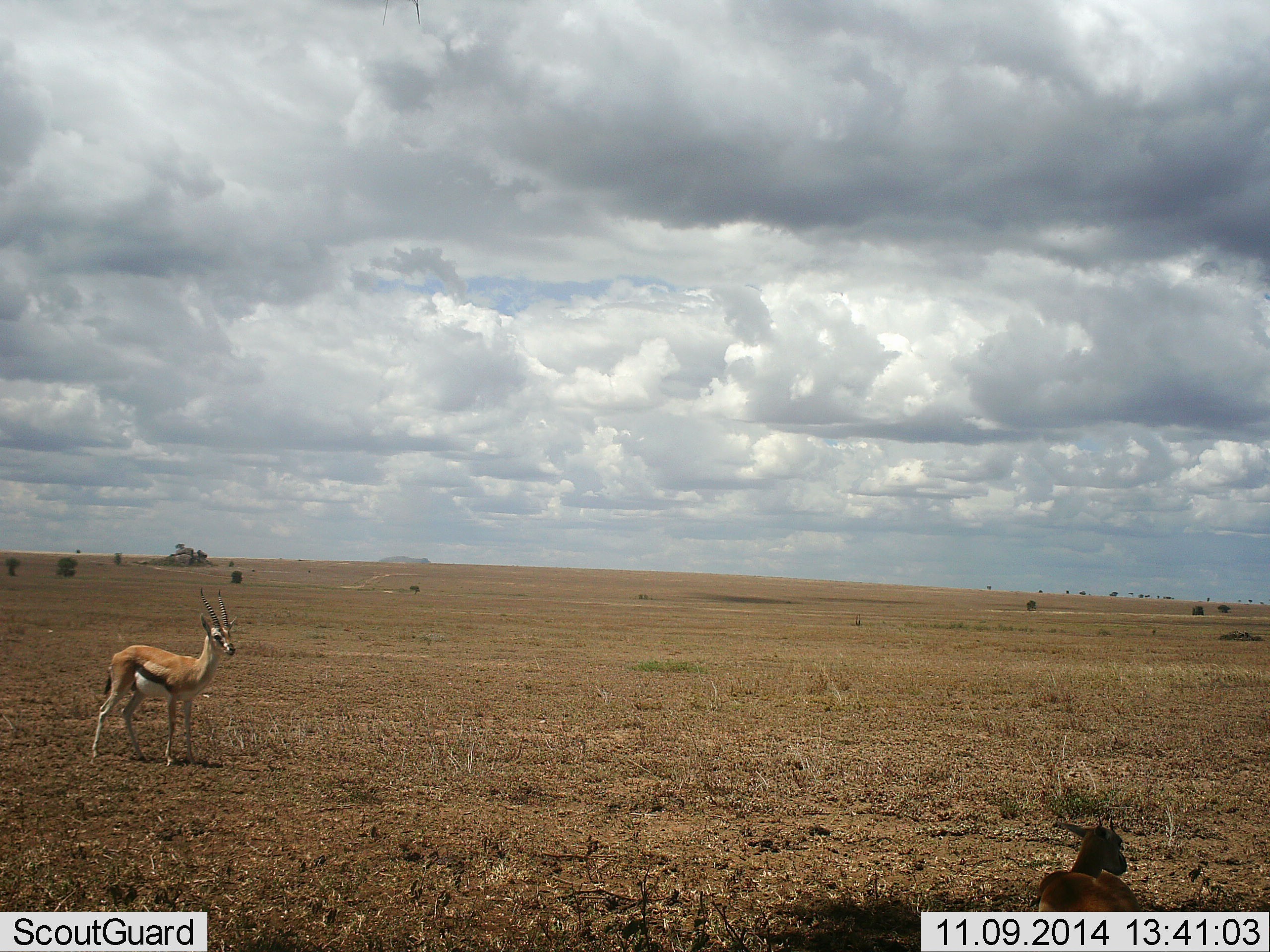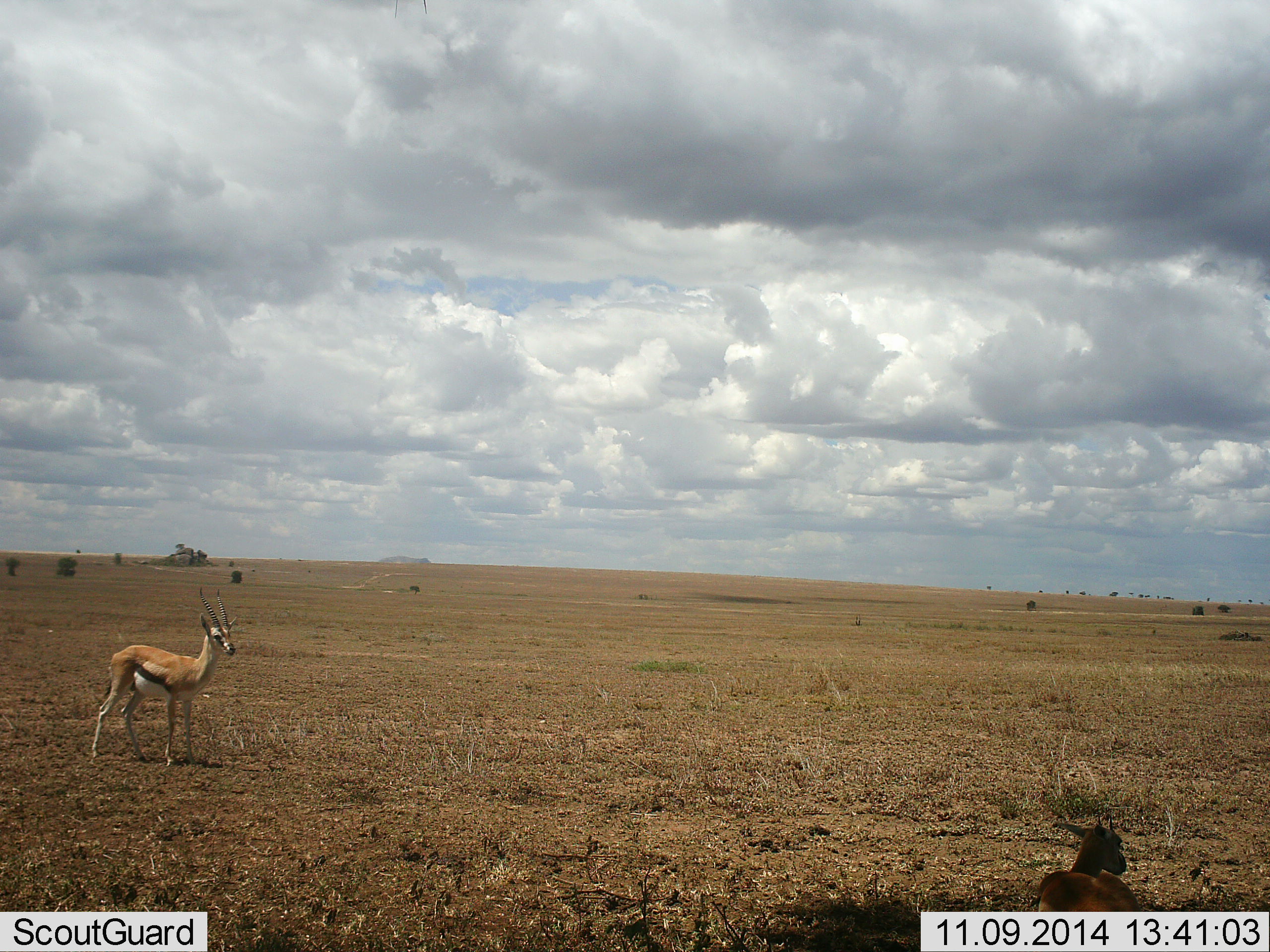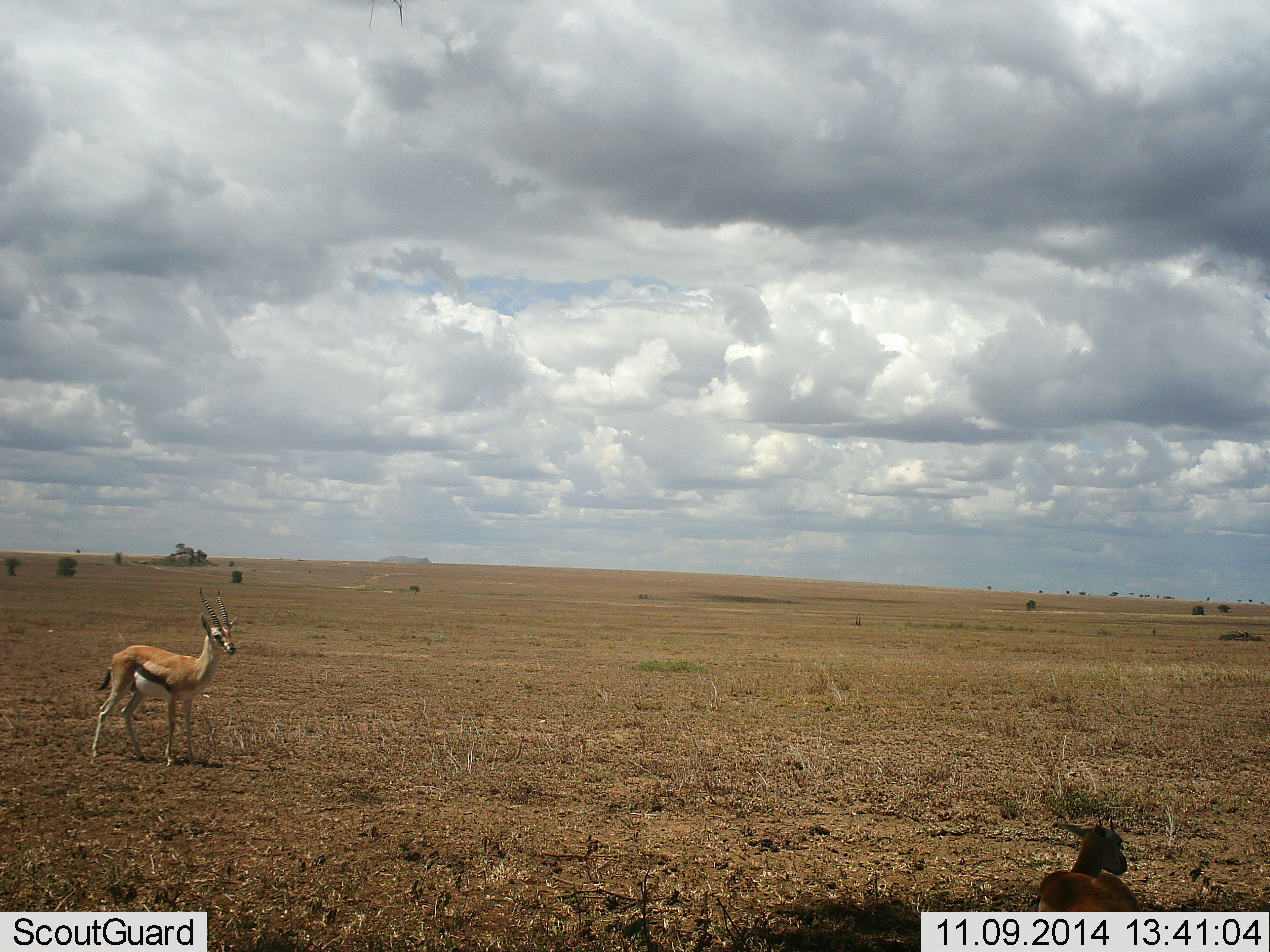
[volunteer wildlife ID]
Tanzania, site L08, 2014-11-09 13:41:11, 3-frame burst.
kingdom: Animalia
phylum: Chordata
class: Mammalia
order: Artiodactyla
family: Bovidae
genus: Eudorcas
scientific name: Eudorcas thomsonii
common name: thomson's gazelle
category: gazellethomsons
Gazellethomsons (thomson's gazelle) (Eudorcas thomsonii), count 2. Behavior (volunteer vote fractions): standing 70%, resting 90%, moving 0%, interacting 0%. Young present (vote fraction): 0%. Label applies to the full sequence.